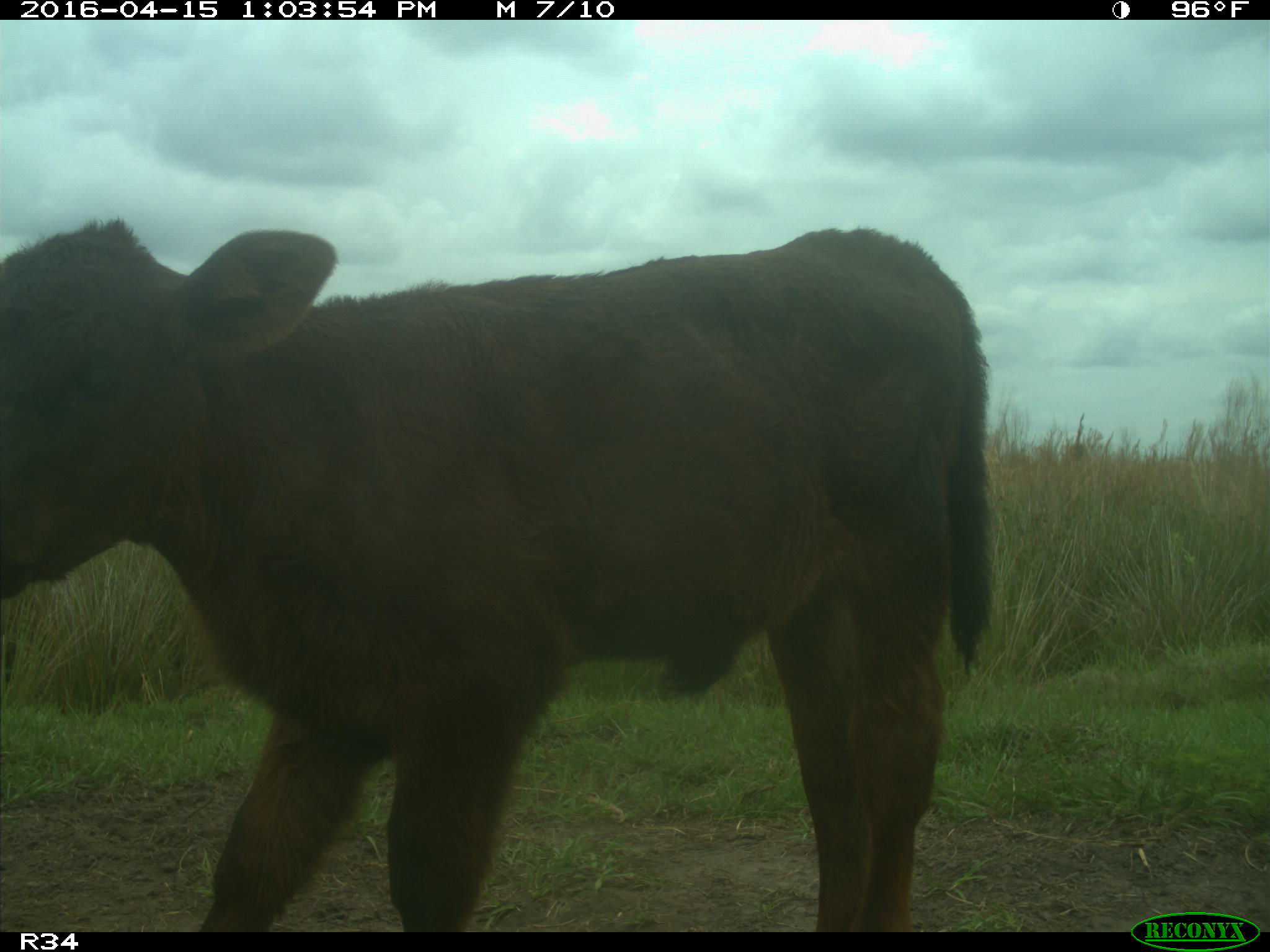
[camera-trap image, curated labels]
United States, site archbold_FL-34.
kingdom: Animalia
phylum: Chordata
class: Mammalia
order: Artiodactyla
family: Bovidae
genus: Bos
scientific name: Bos taurus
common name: domestic cow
Bos taurus (domestic cow).